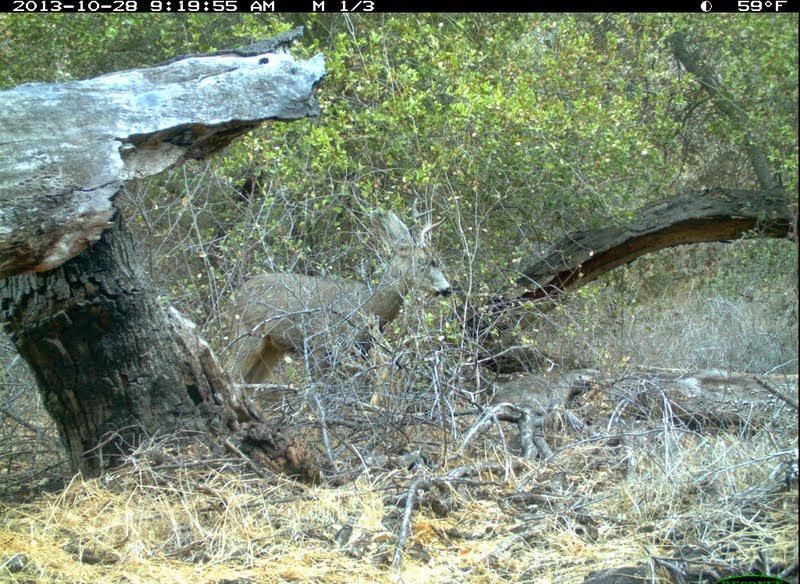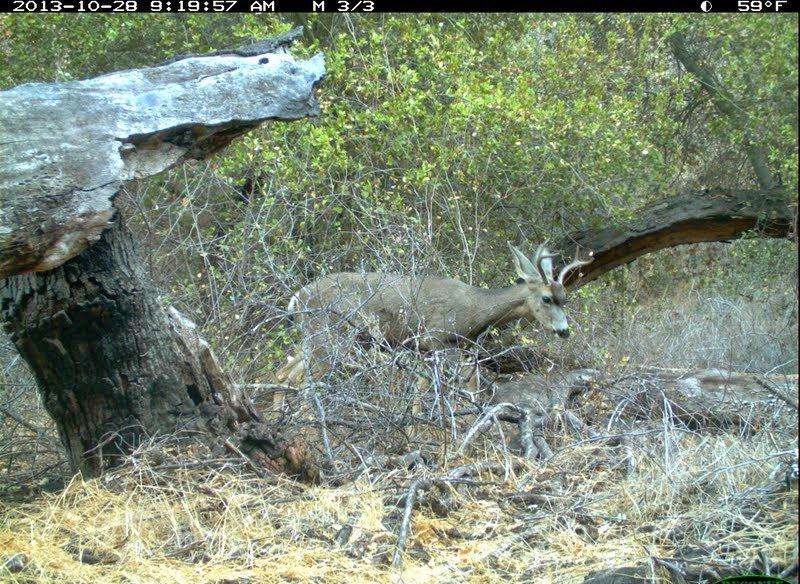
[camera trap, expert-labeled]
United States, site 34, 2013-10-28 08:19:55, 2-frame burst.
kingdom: Animalia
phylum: Chordata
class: Mammalia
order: Artiodactyla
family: Cervidae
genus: Odocoileus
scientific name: Odocoileus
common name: deer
Deer (Odocoileus).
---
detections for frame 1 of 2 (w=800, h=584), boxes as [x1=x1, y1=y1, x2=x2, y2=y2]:
deer: [x1=219, y1=198, x2=455, y2=426]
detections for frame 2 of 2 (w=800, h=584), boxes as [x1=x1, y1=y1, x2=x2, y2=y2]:
deer: [x1=269, y1=238, x2=593, y2=436]